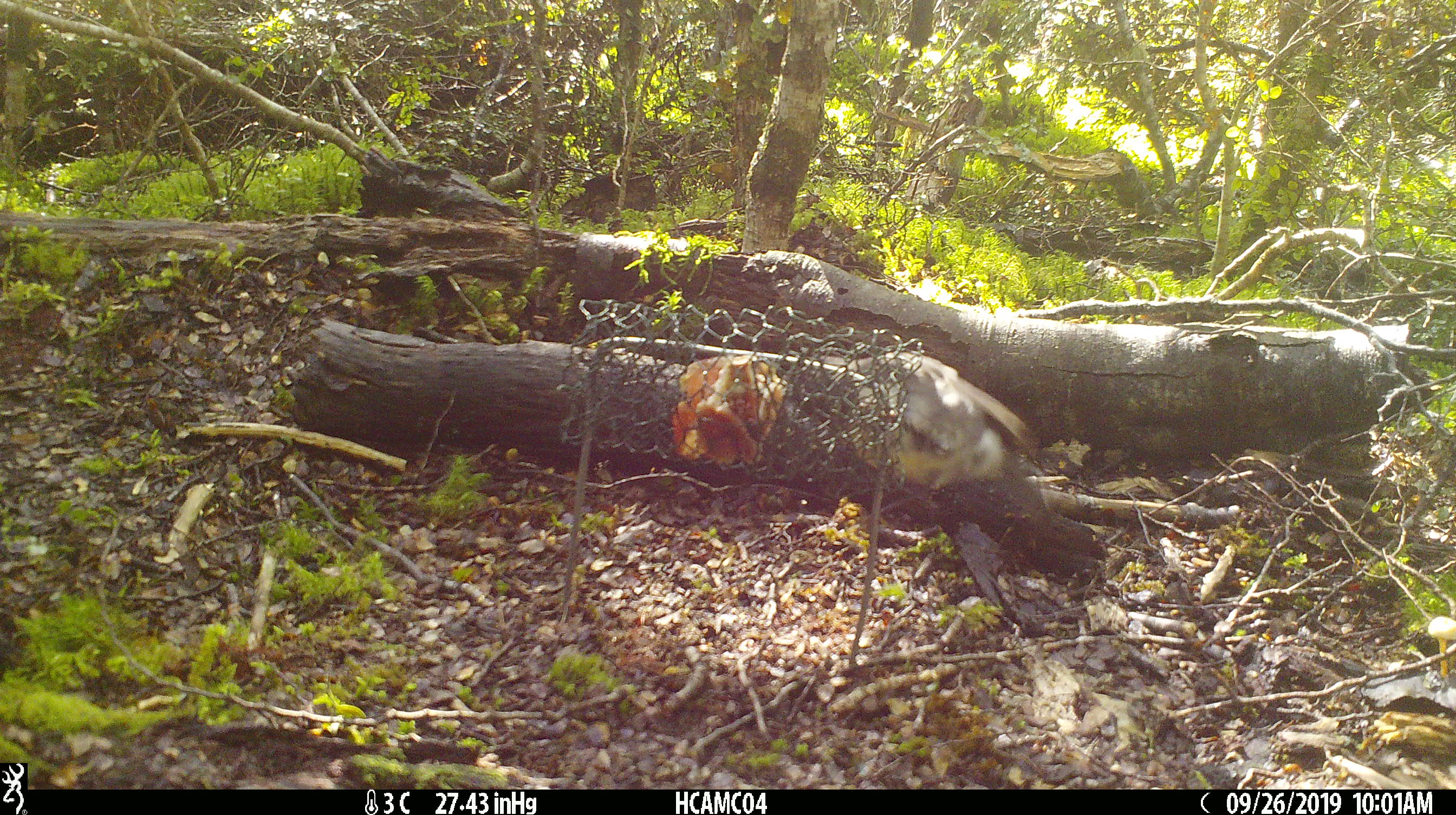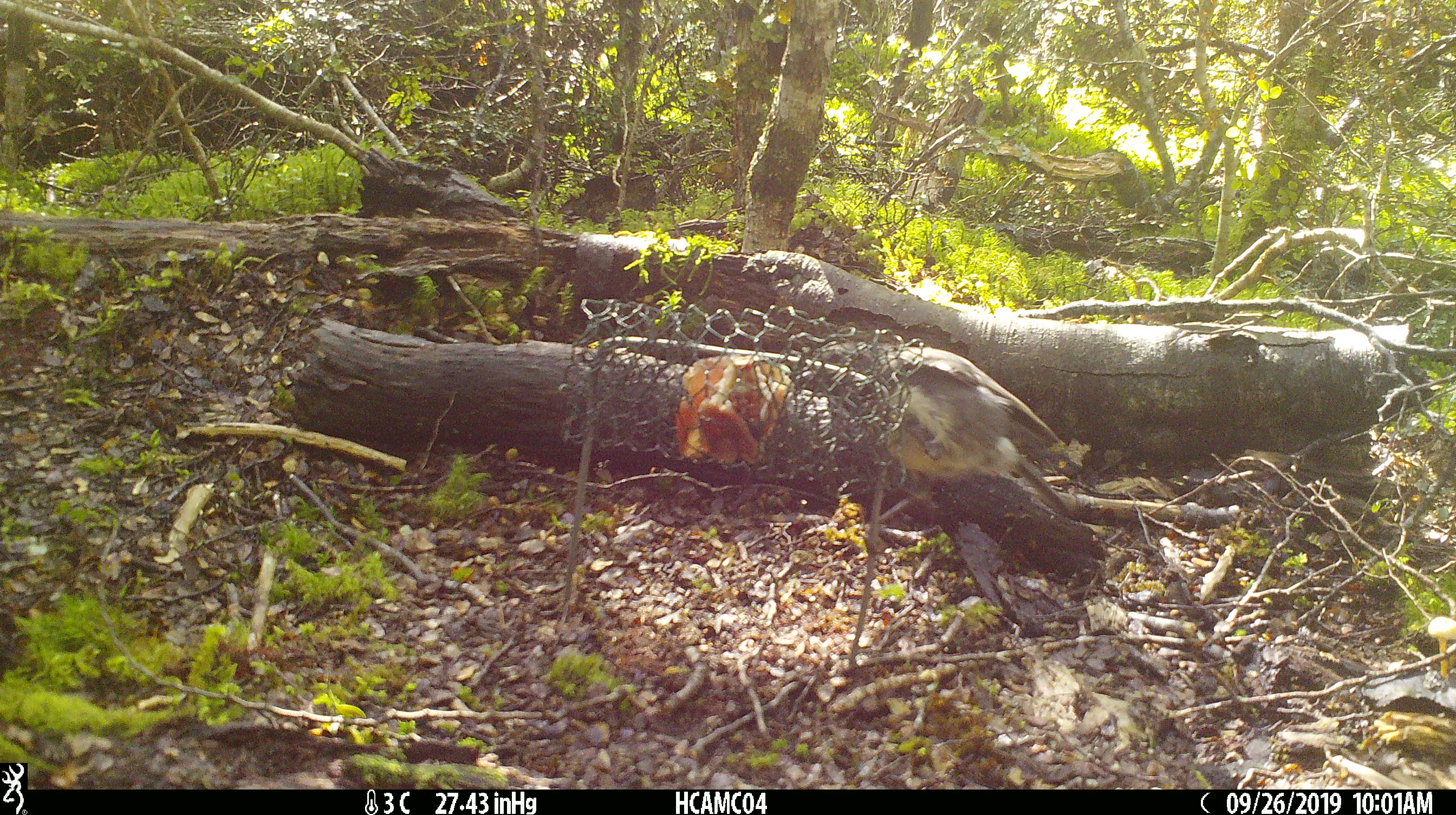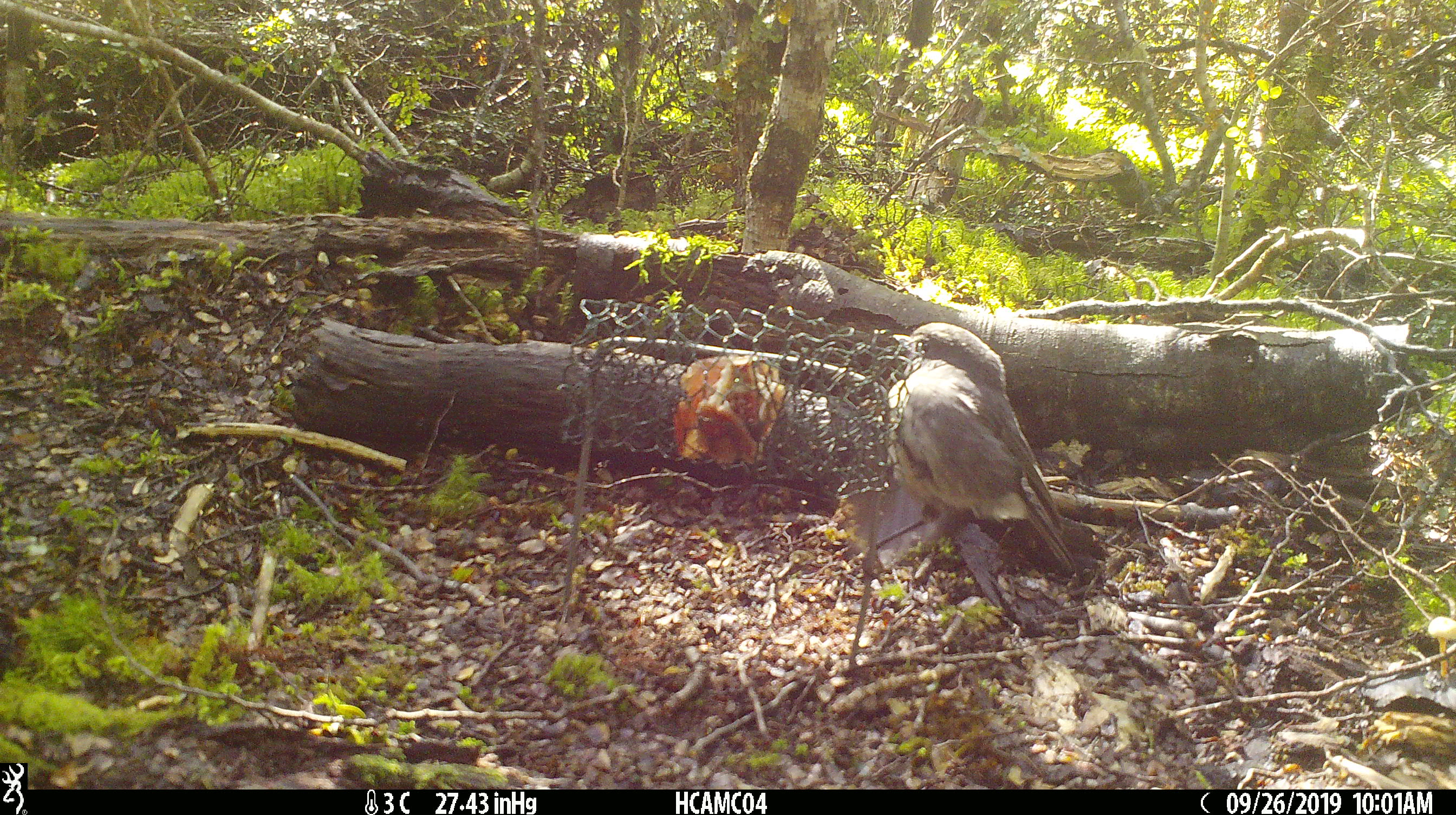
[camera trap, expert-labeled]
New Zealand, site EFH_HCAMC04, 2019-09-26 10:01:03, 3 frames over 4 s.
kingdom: Animalia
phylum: Chordata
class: Aves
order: Passeriformes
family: Petroicidae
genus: Petroica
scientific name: Petroica australis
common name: new zealand robin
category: robin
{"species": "robin (new zealand robin) (Petroica australis)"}